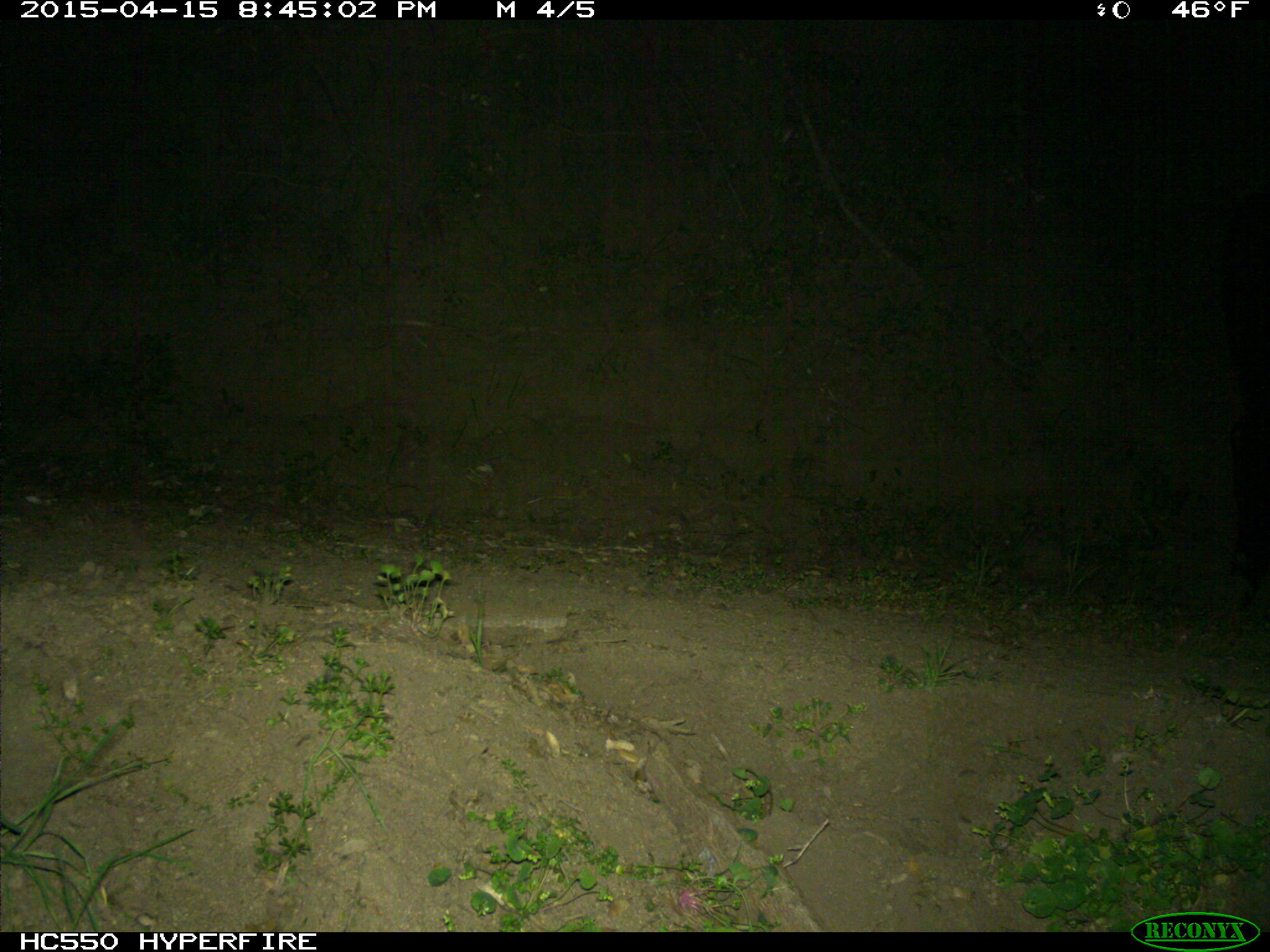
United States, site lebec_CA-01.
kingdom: Animalia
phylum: Chordata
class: Mammalia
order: Artiodactyla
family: Bovidae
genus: Bos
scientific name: Bos taurus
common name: domestic cow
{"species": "Bos taurus (domestic cow)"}